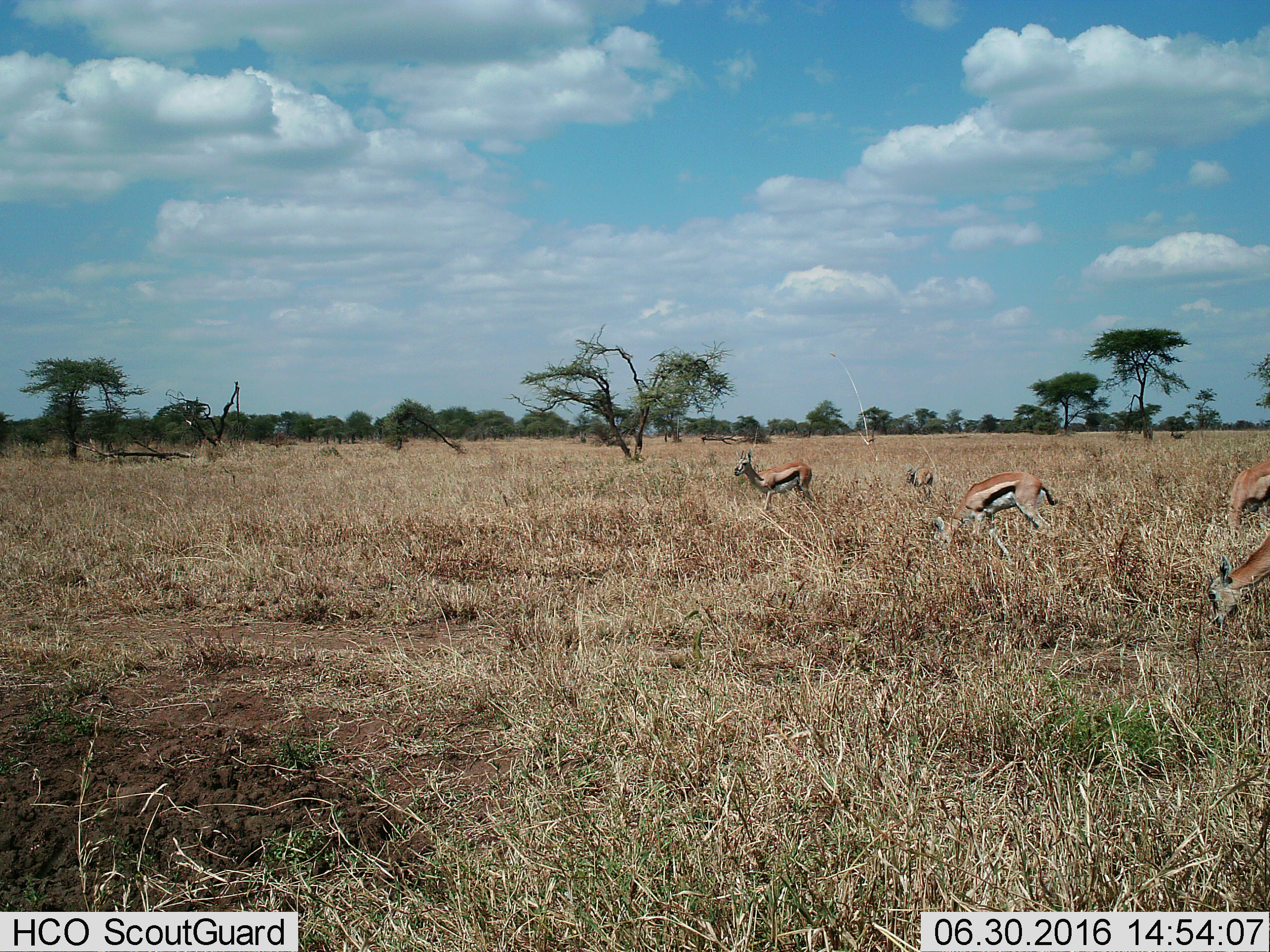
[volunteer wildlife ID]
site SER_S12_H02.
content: unidentified animal